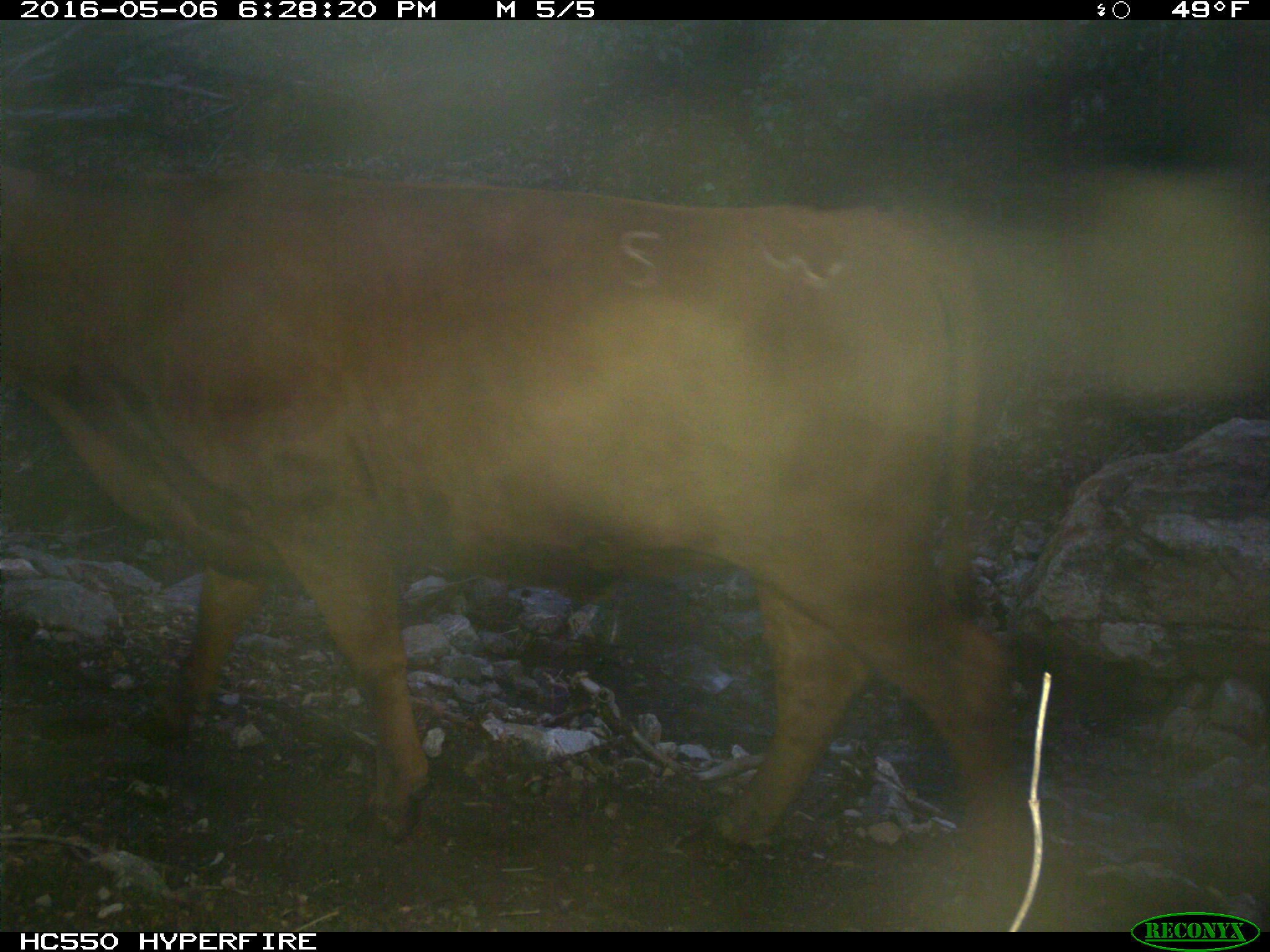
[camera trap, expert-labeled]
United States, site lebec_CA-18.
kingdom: Animalia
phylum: Chordata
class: Mammalia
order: Artiodactyla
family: Bovidae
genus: Bos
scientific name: Bos taurus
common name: domestic cow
Bos taurus (domestic cow).